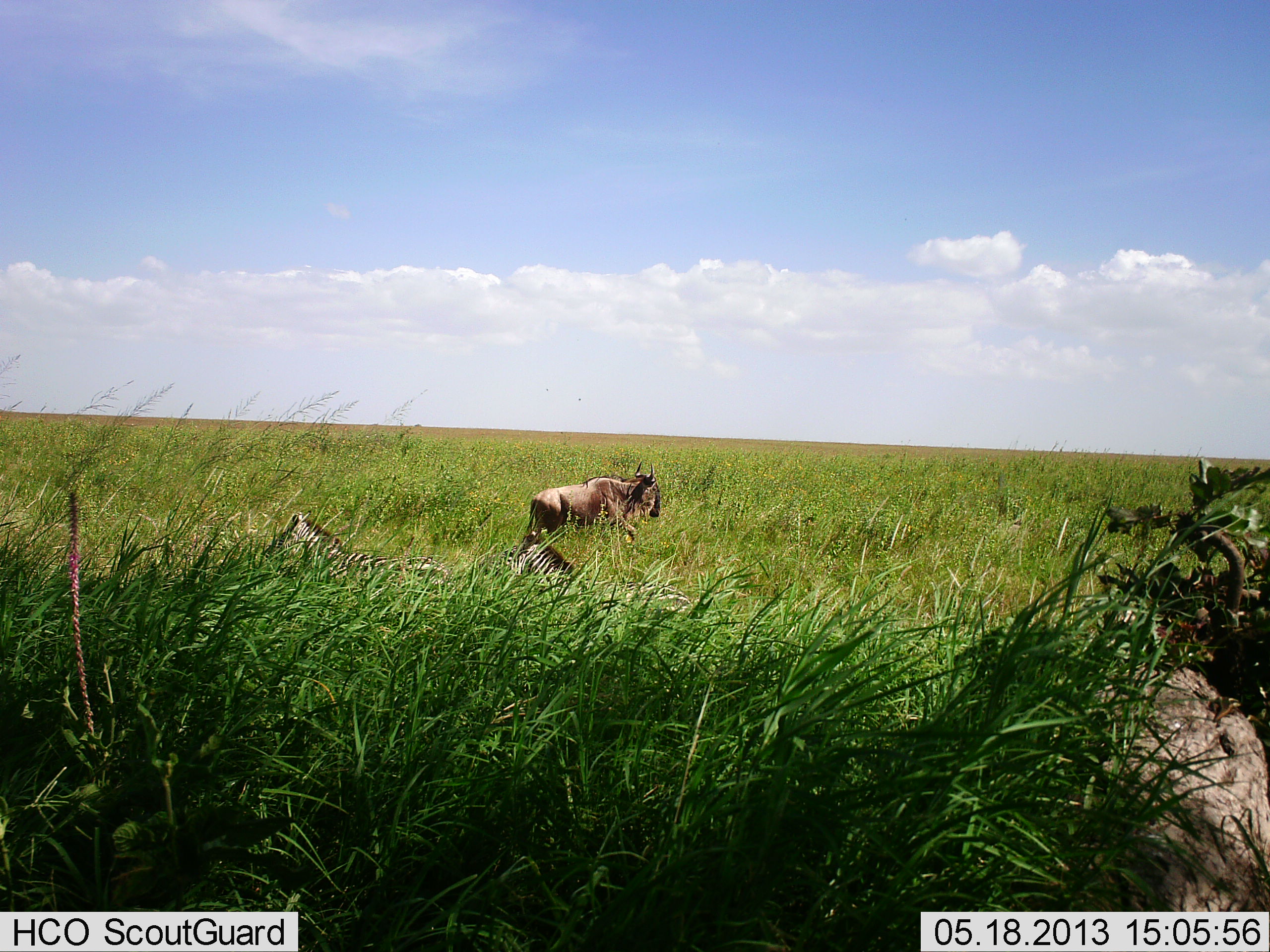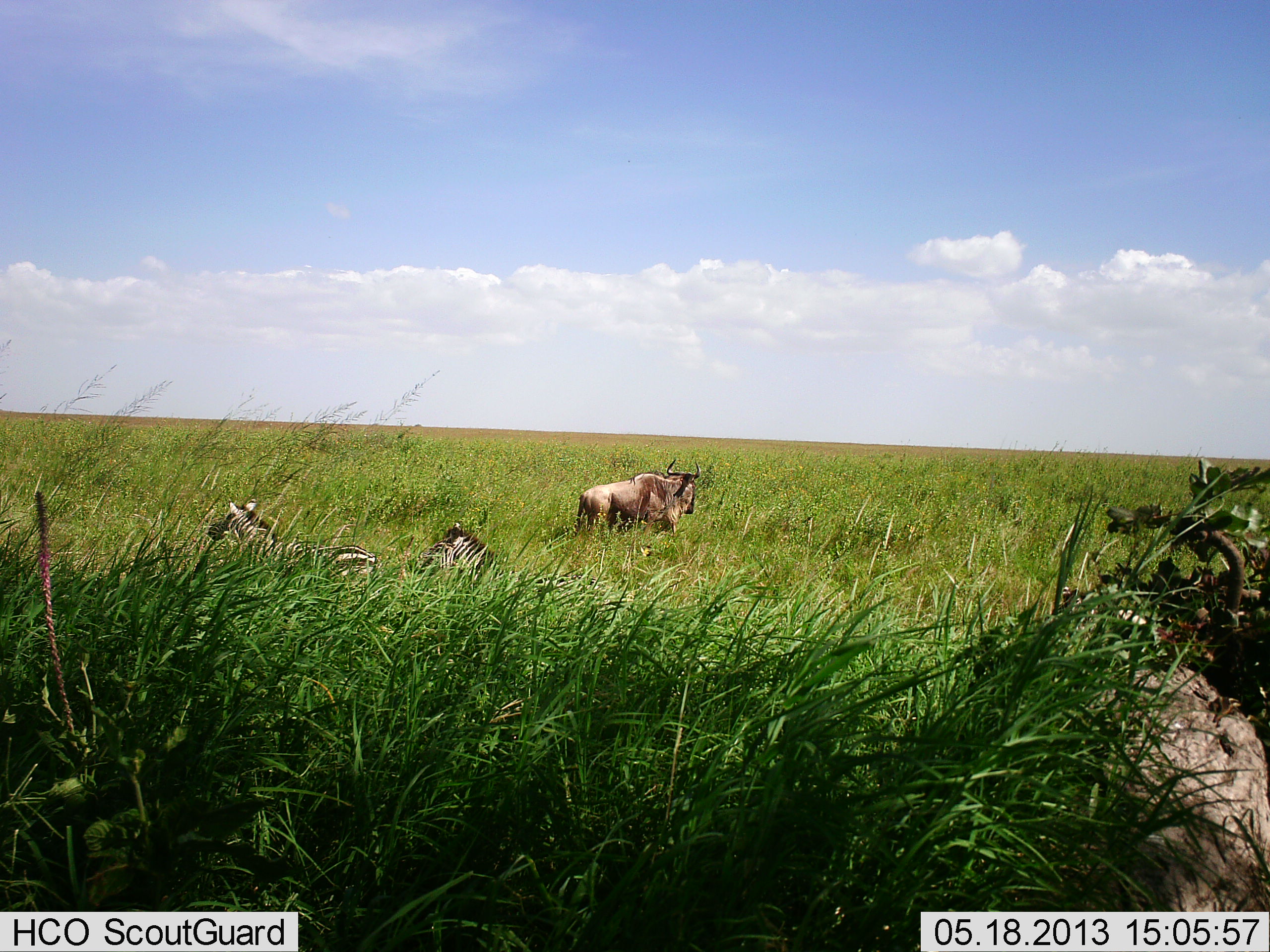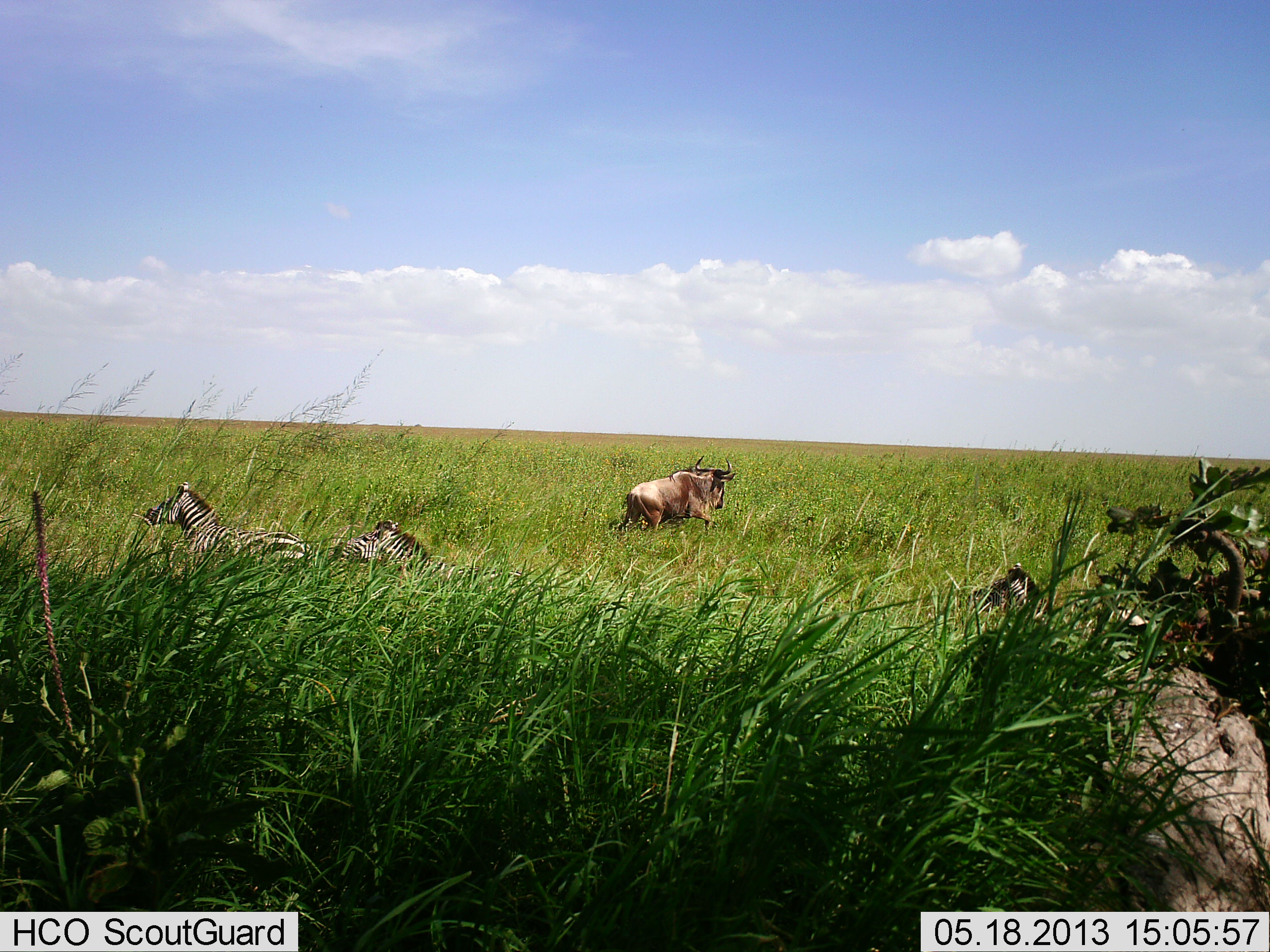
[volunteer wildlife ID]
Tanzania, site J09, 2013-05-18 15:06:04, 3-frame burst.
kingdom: Animalia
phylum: Chordata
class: Mammalia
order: Artiodactyla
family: Bovidae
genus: Connochaetes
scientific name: Connochaetes taurinus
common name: blue wildebeest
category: wildebeest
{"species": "wildebeest (blue wildebeest) (Connochaetes taurinus)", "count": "1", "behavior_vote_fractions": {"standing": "0%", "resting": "0%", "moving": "100%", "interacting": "0%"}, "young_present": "0%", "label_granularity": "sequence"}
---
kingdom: Animalia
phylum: Chordata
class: Mammalia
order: Perissodactyla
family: Equidae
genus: Equus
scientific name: Equus quagga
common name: plains zebra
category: zebra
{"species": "zebra (plains zebra) (Equus quagga)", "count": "3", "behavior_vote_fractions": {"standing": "0%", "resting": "9%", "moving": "91%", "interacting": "9%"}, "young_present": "0%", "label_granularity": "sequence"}